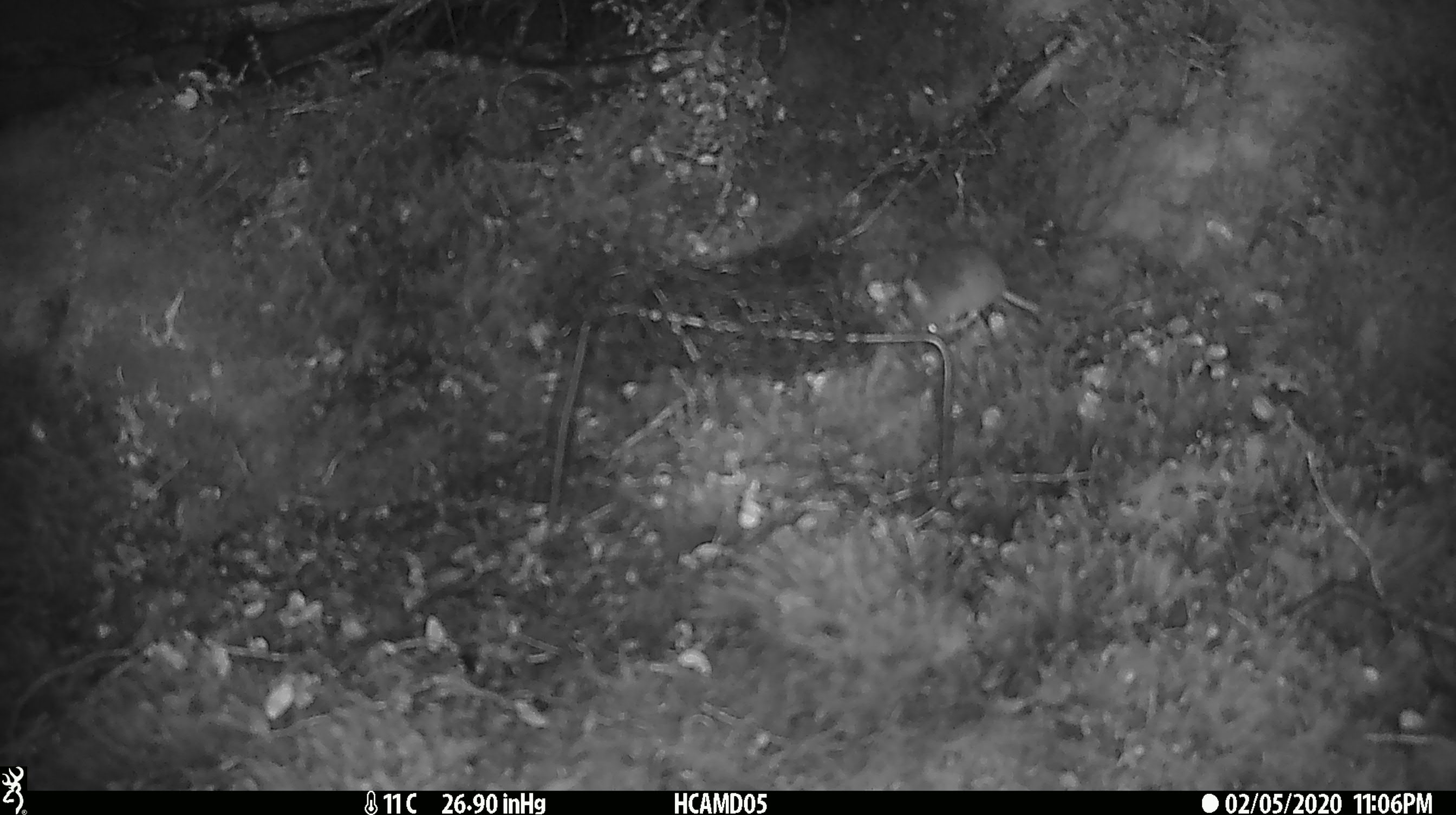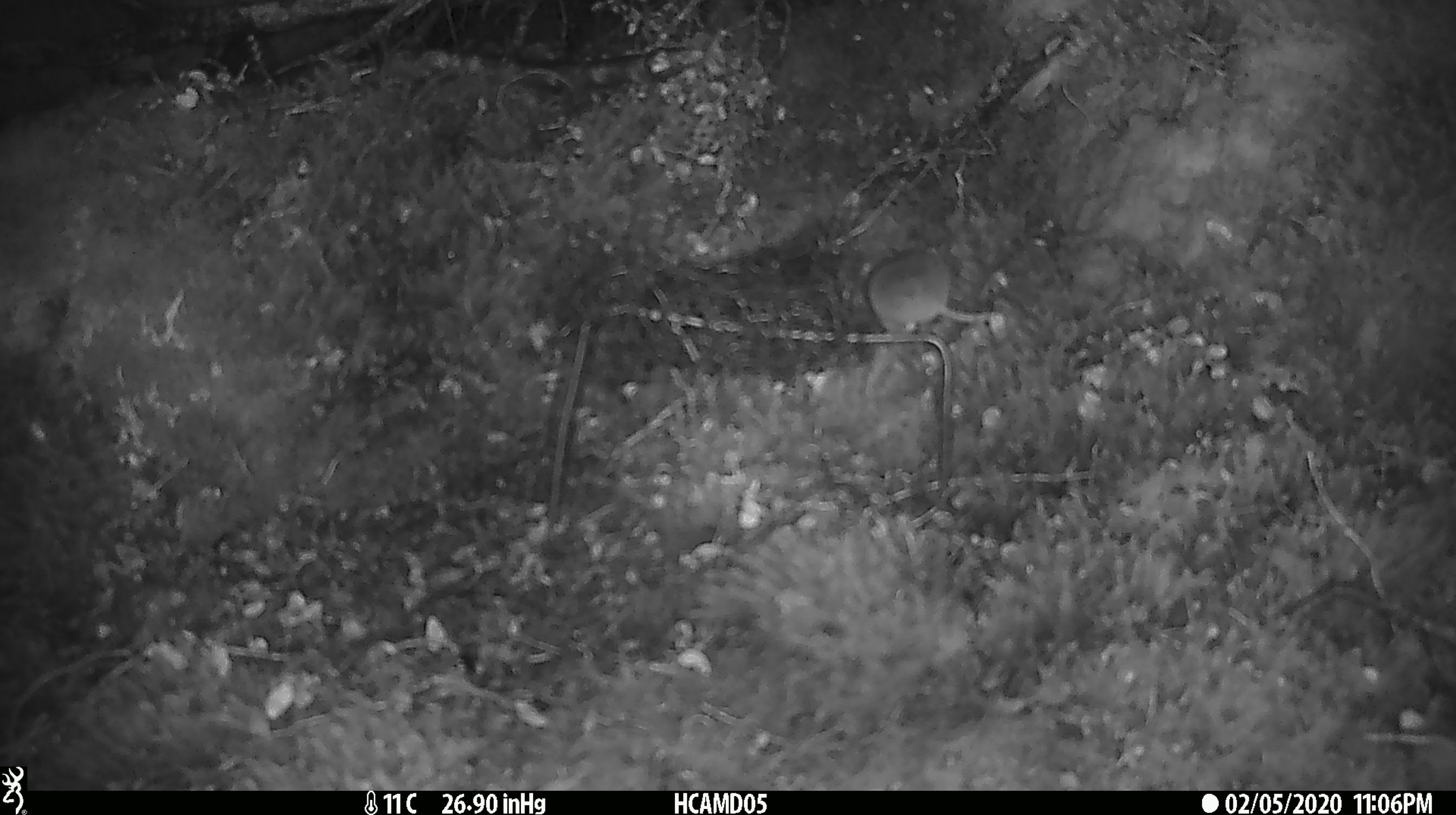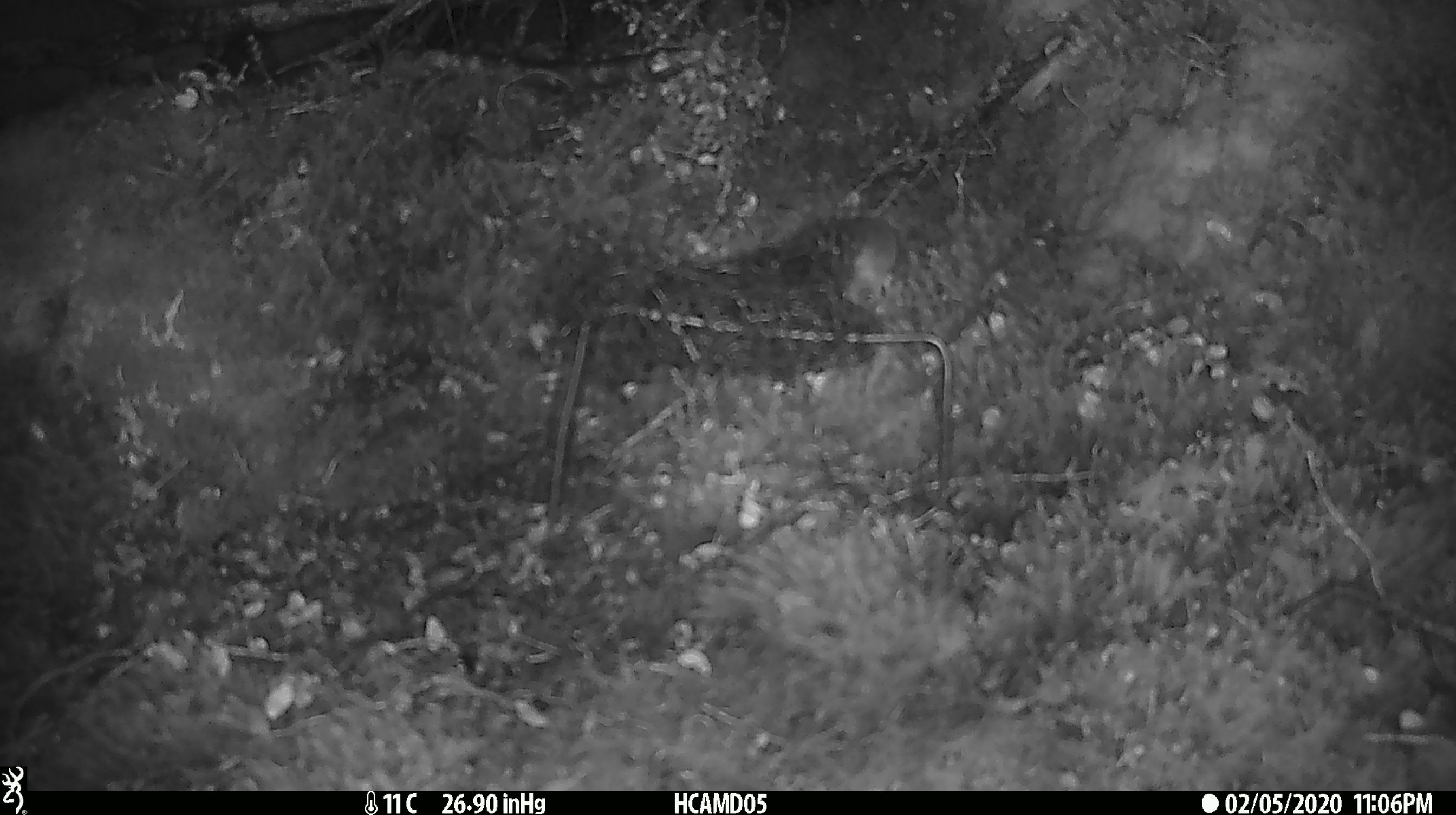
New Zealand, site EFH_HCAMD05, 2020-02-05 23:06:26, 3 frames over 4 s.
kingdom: Animalia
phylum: Chordata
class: Mammalia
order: Rodentia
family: Muridae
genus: Mus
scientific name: Mus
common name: mouse